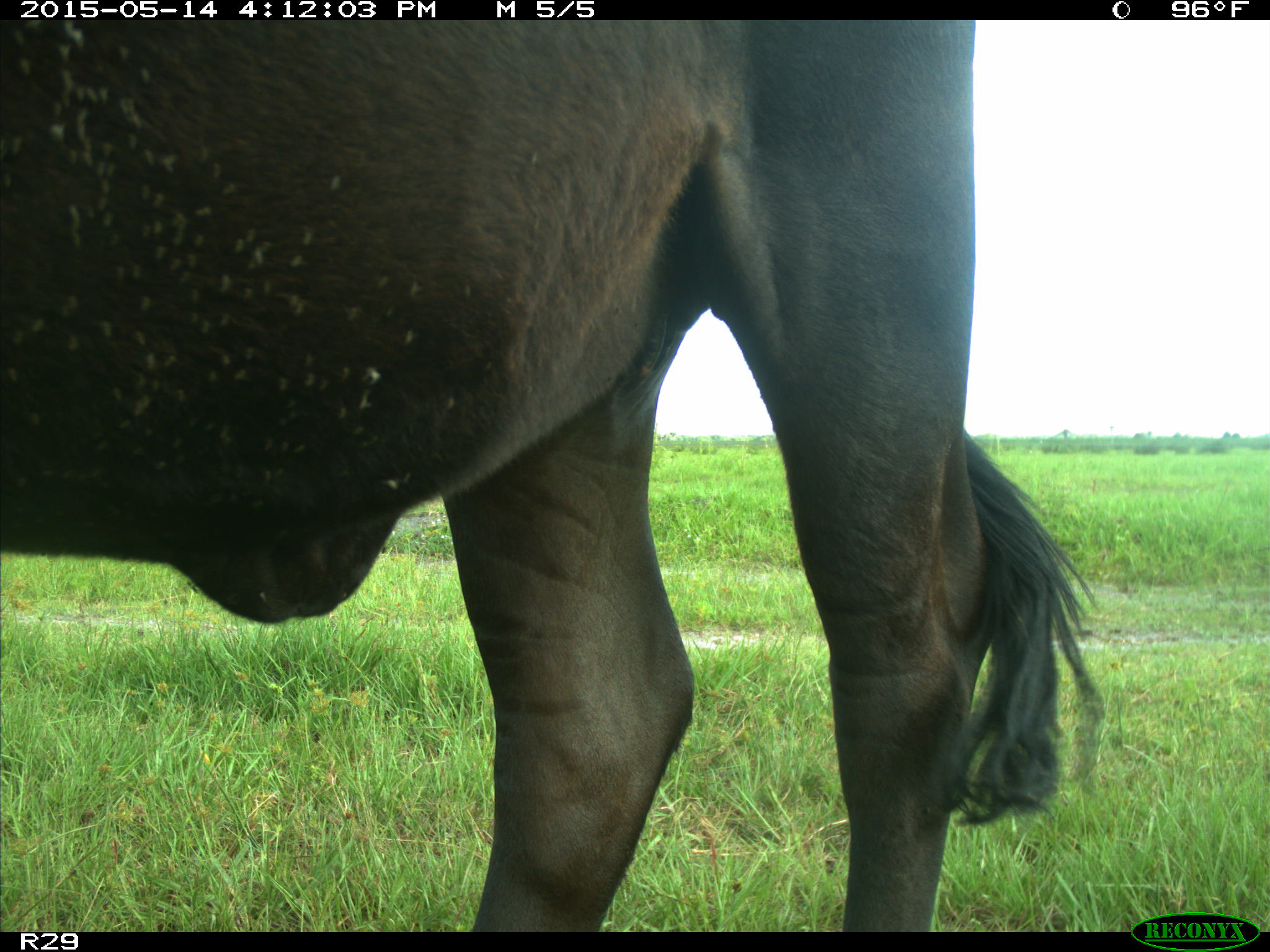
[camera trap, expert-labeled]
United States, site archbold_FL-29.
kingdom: Animalia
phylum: Chordata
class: Mammalia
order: Artiodactyla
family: Bovidae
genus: Bos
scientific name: Bos taurus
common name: domestic cow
Bos taurus (domestic cow).